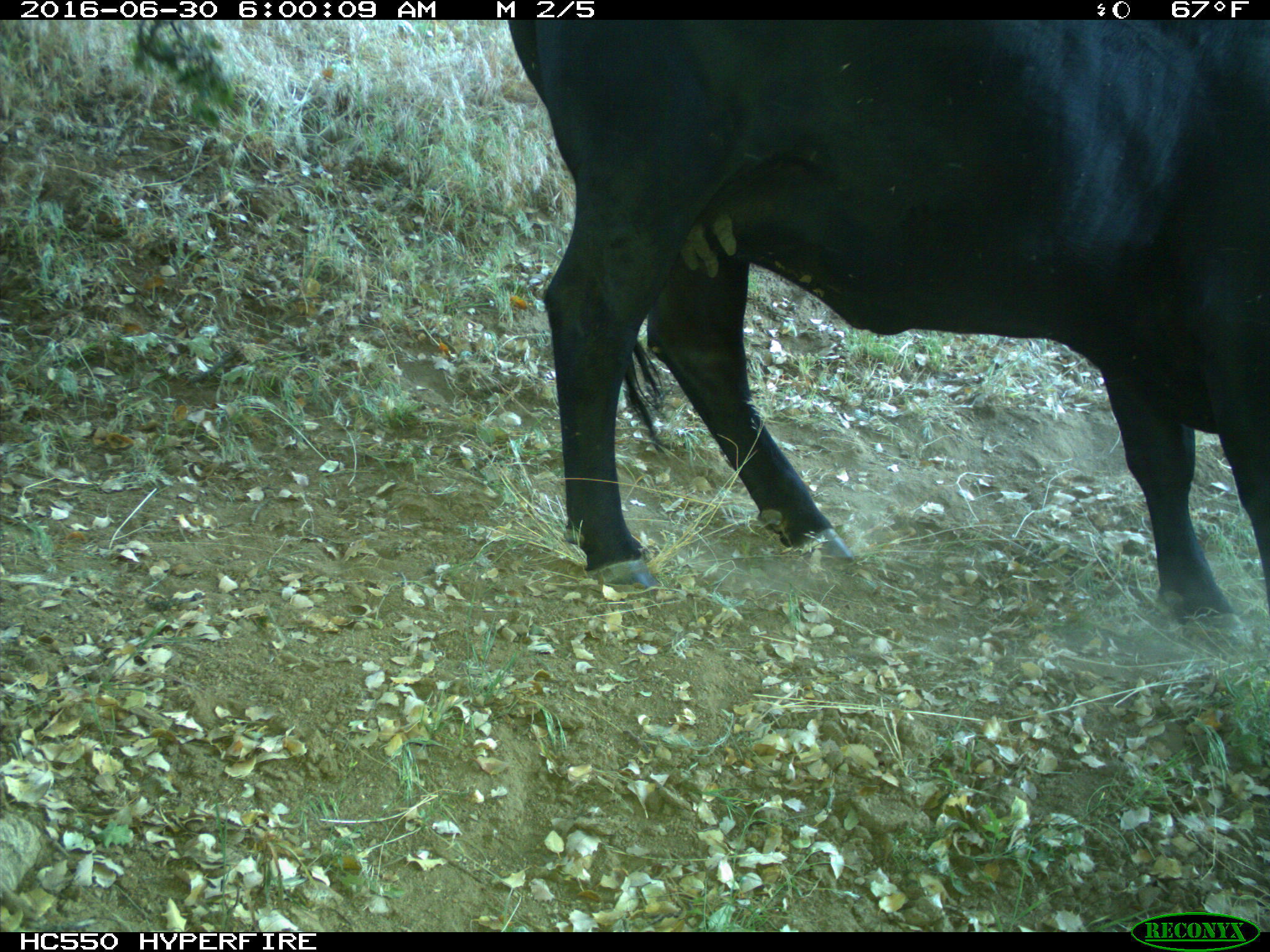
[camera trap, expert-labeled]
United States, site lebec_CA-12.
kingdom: Animalia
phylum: Chordata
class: Mammalia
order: Artiodactyla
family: Bovidae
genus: Bos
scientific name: Bos taurus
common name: domestic cow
Bos taurus (domestic cow).